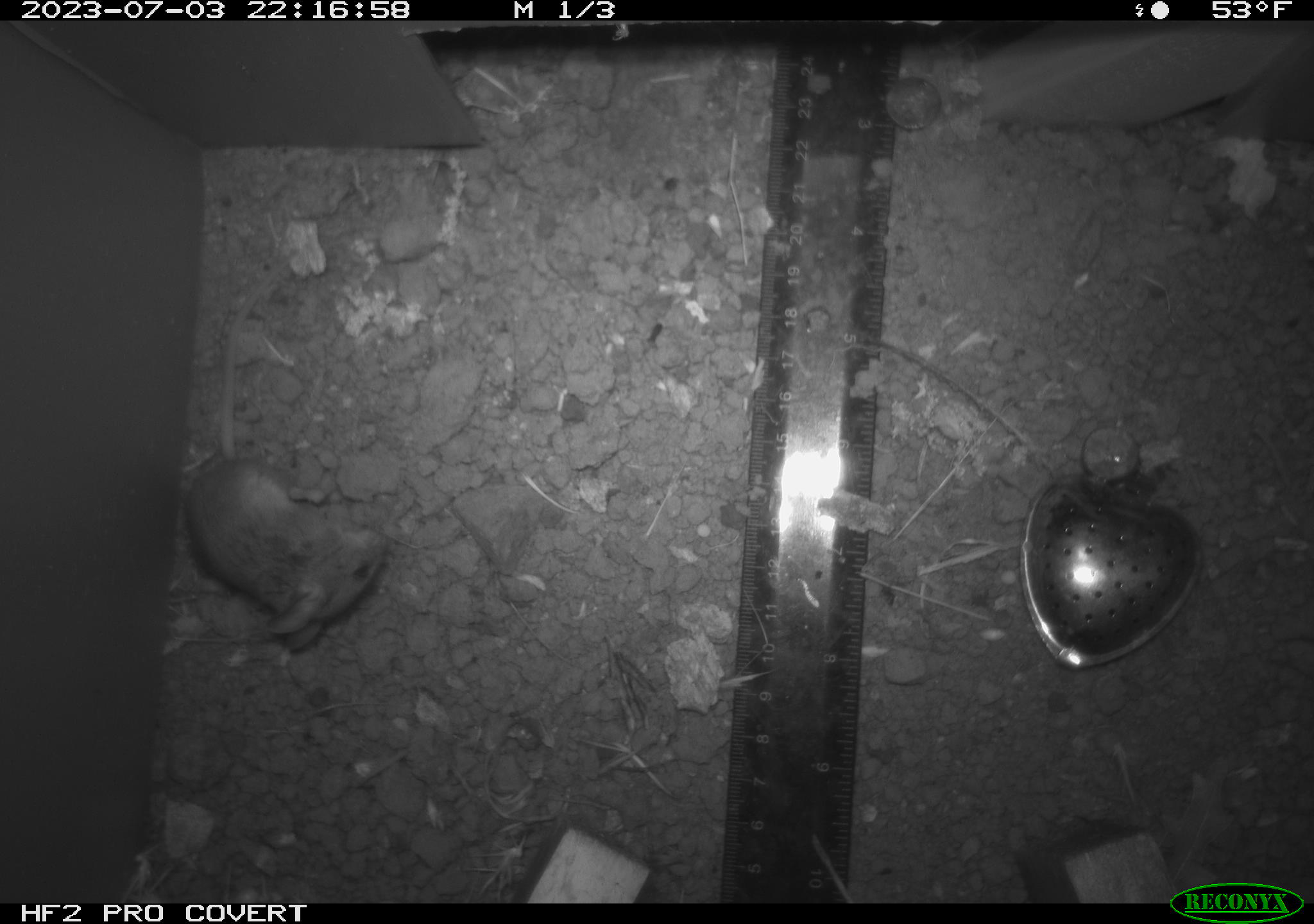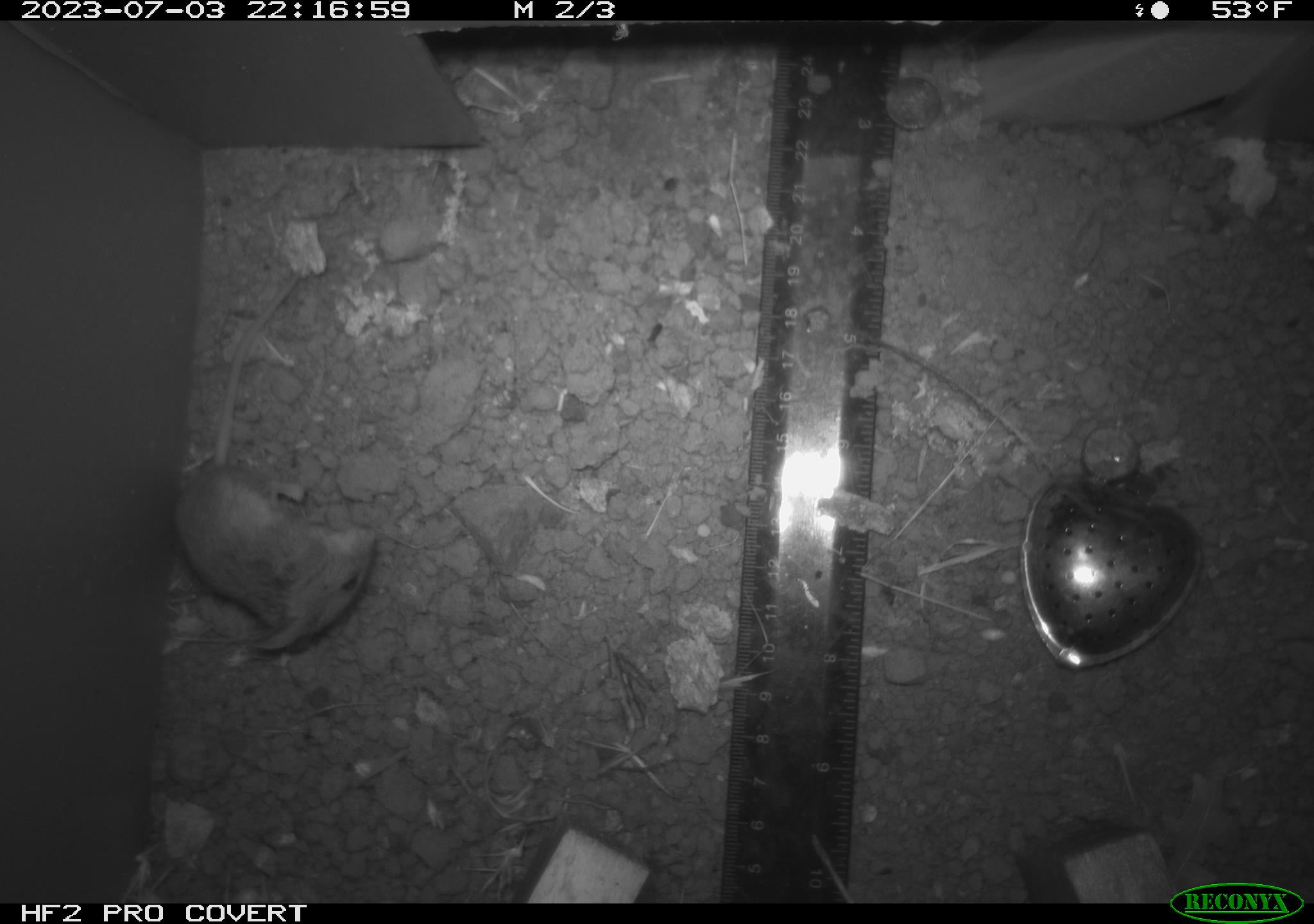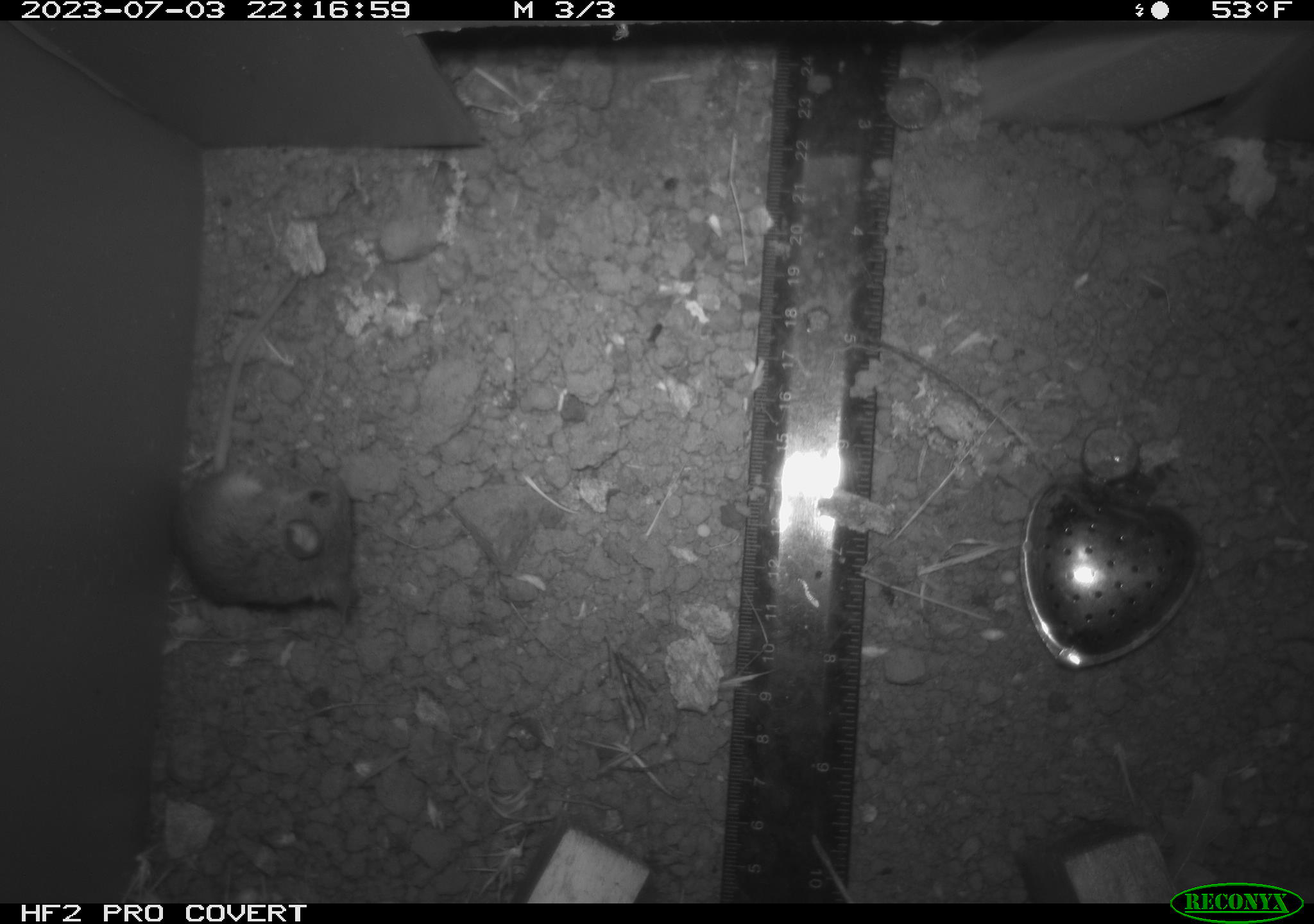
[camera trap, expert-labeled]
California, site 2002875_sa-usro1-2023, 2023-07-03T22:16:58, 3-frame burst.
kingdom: Animalia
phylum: Chordata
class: Mammalia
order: Rodentia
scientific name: Rodentia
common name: mouse species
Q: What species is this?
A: Mouse species (Rodentia).